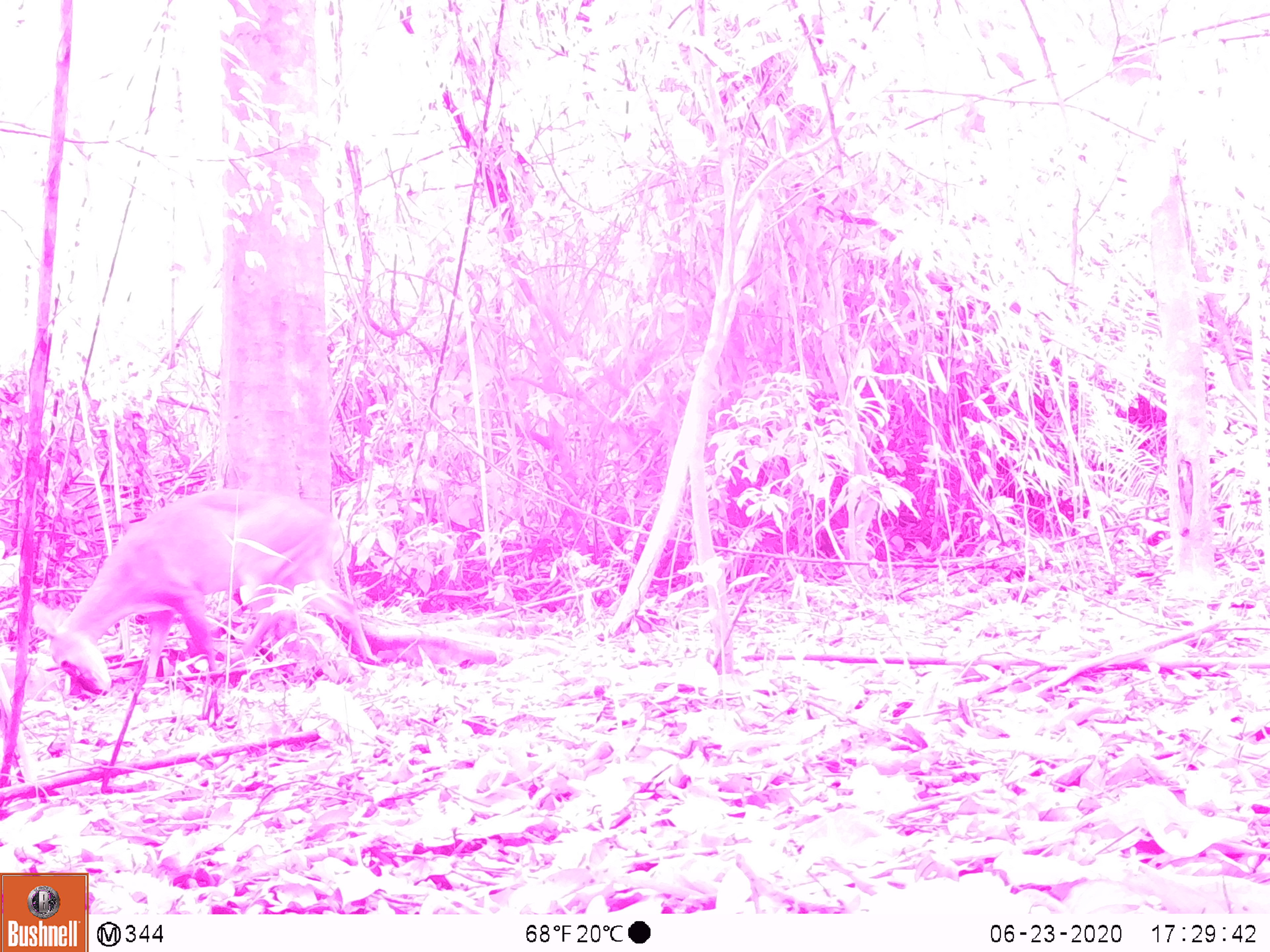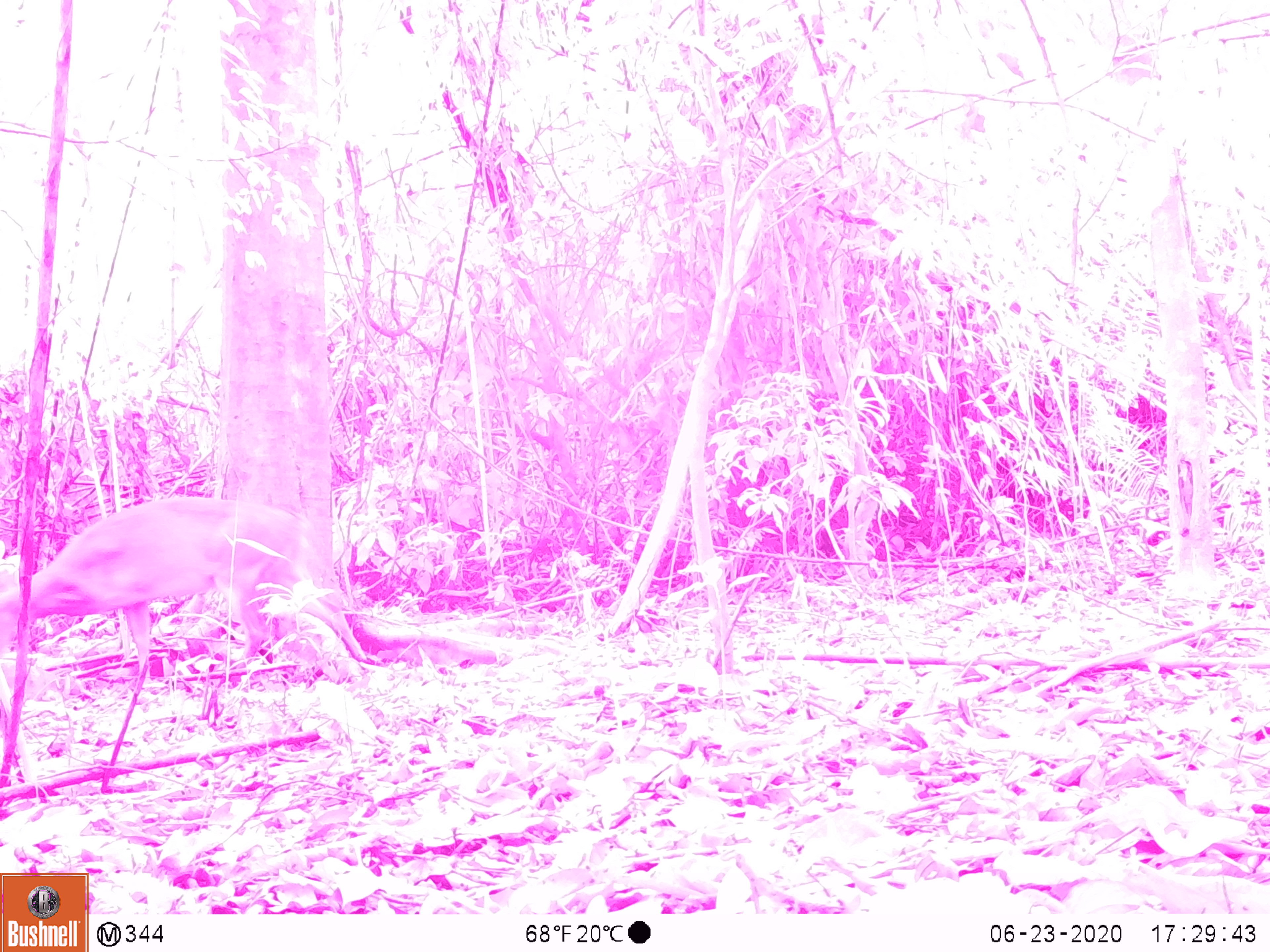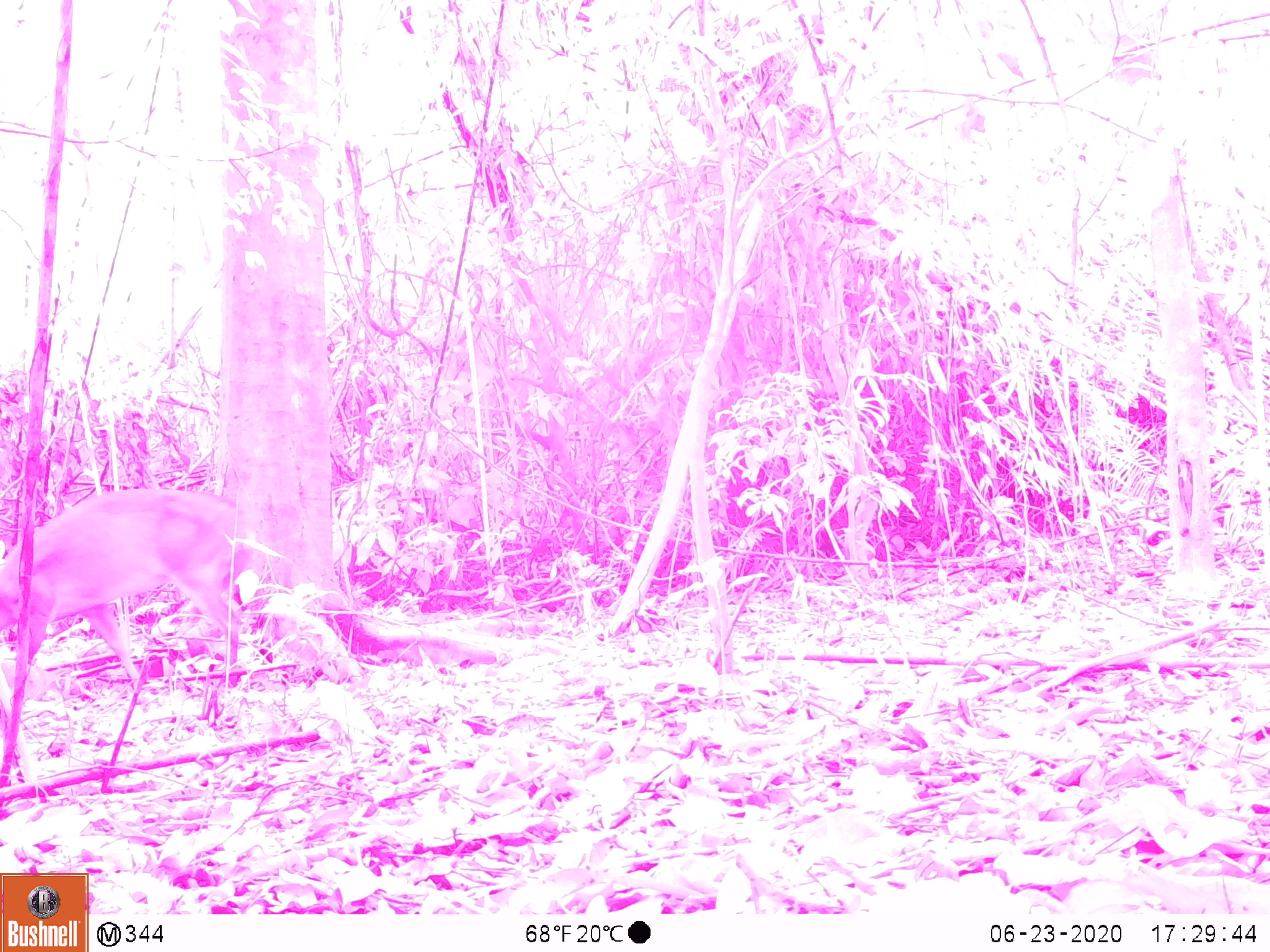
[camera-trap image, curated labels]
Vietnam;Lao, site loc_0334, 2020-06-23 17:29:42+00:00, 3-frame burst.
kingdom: Animalia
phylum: Chordata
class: Mammalia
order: Artiodactyla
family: Cervidae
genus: Muntiacus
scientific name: Muntiacus vuquangensis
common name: large-antlered muntjac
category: large antlered muntjac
Large antlered muntjac (large-antlered muntjac) (Muntiacus vuquangensis). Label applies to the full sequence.